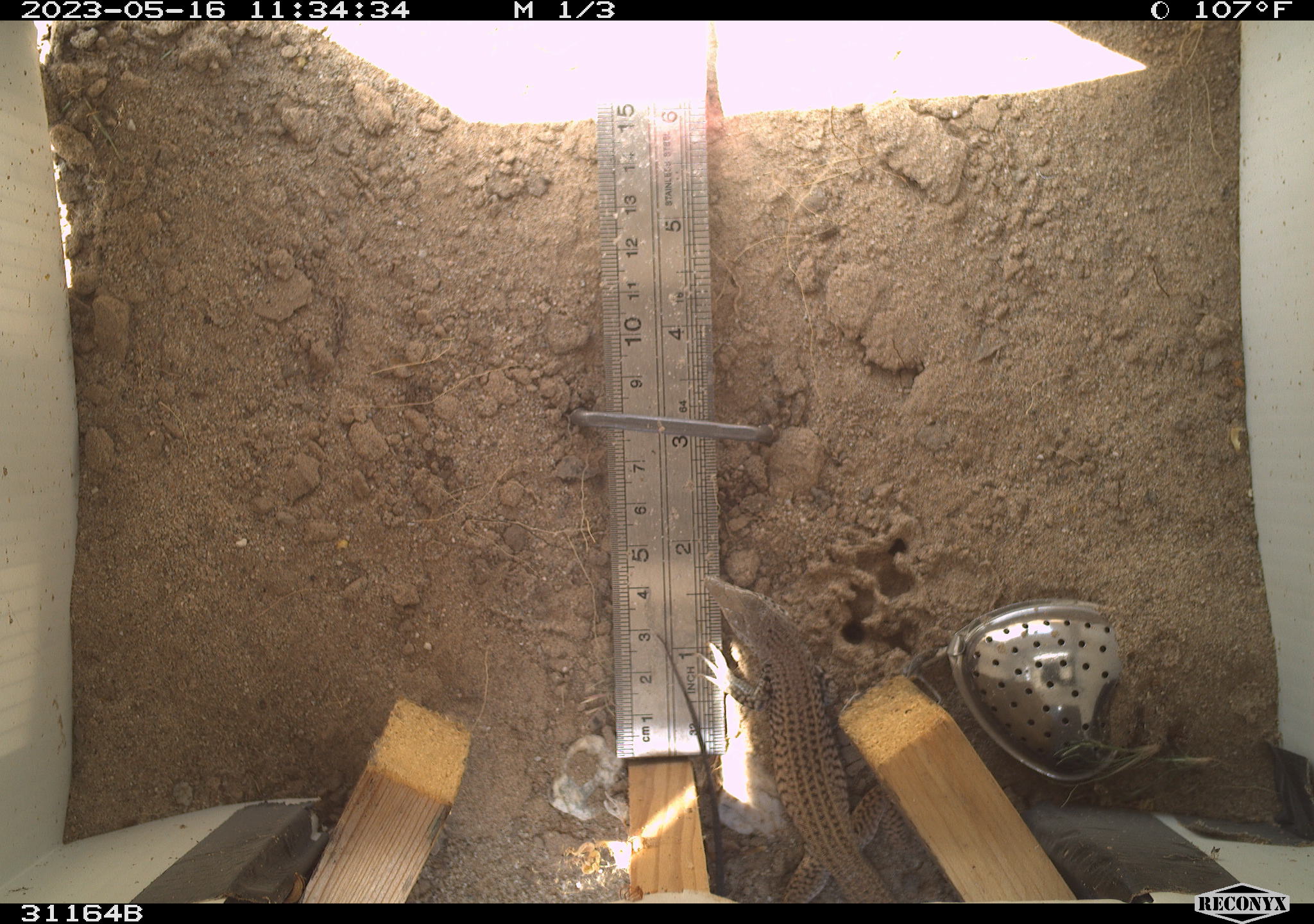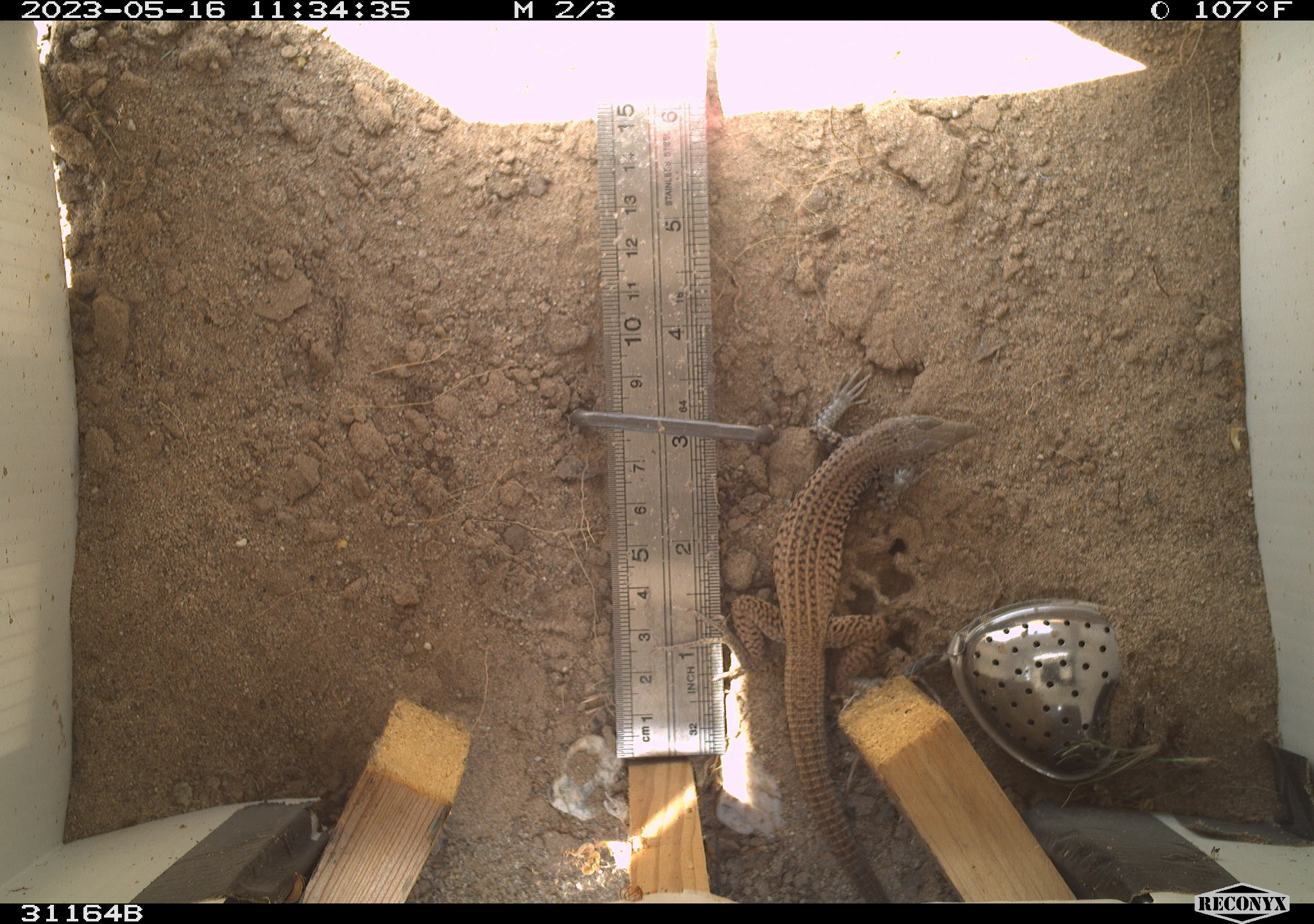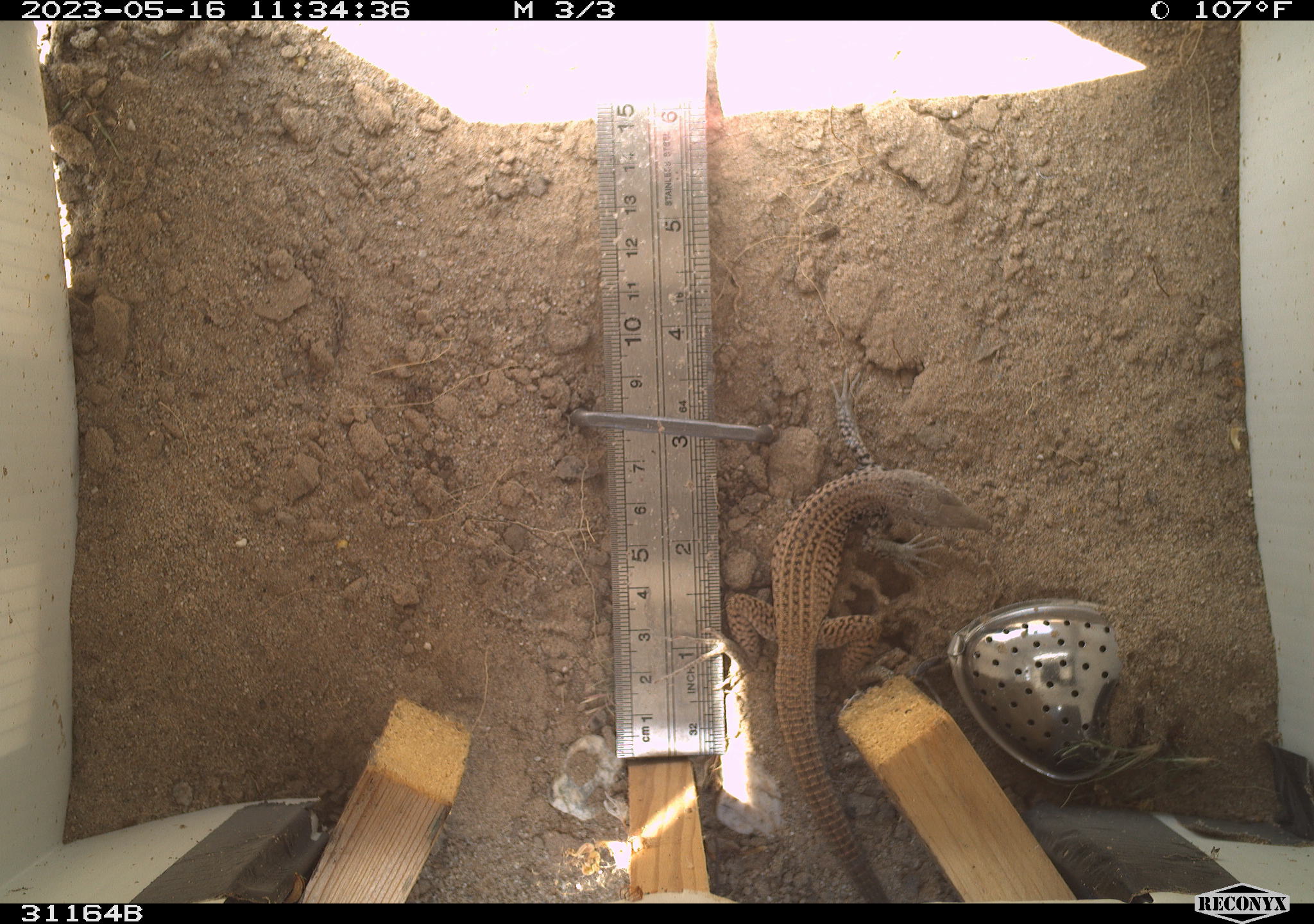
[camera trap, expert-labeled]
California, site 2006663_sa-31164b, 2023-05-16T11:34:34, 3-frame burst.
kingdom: Animalia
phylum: Chordata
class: Reptilia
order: Squamata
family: Teiidae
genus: Aspidoscelis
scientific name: Aspidoscelis tigris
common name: western whiptail